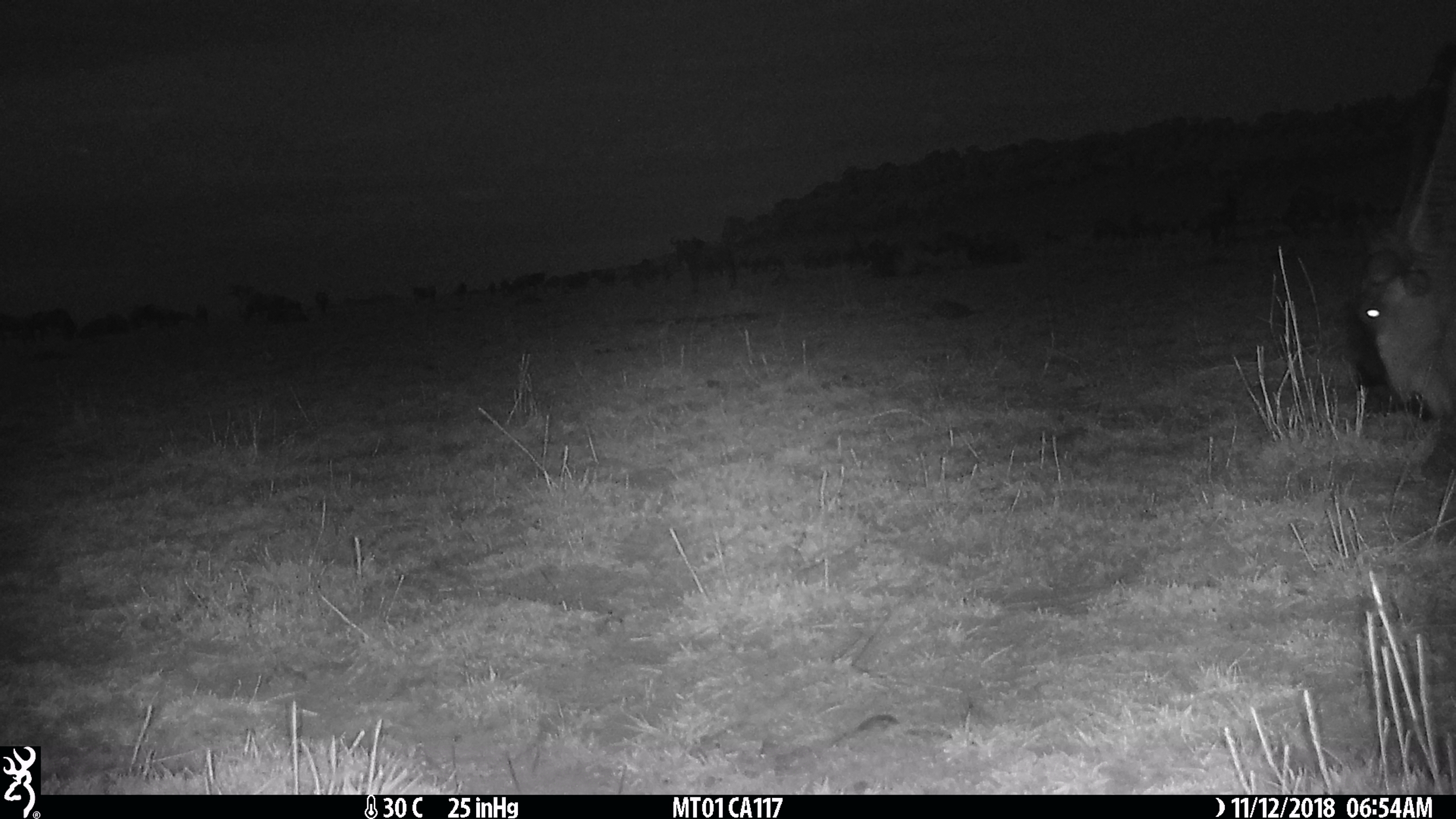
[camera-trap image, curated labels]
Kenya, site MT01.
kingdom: Animalia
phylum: Chordata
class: Mammalia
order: Artiodactyla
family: Bovidae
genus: Connochaetes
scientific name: Connochaetes taurinus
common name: blue wildebeest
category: wildebeest